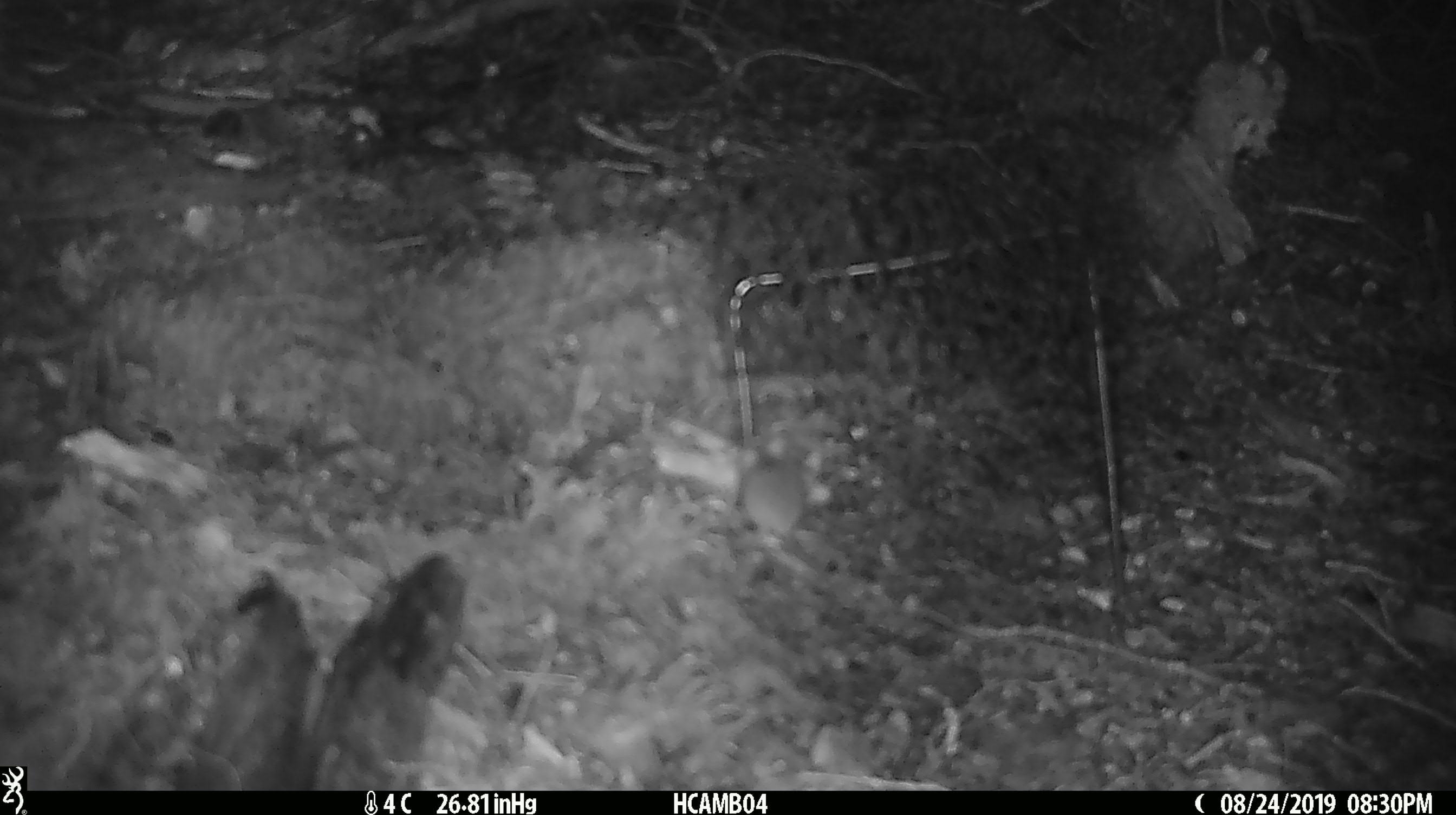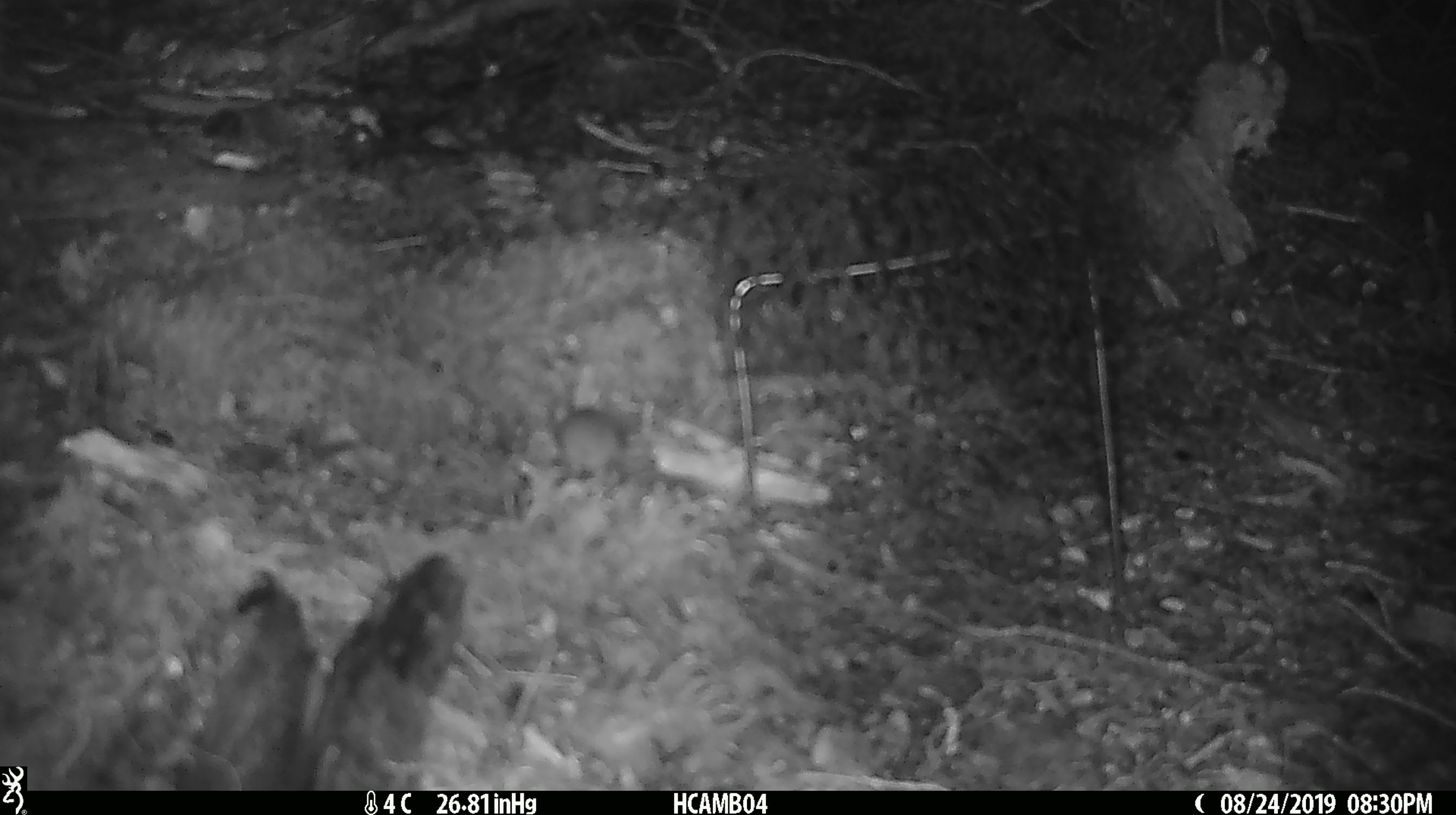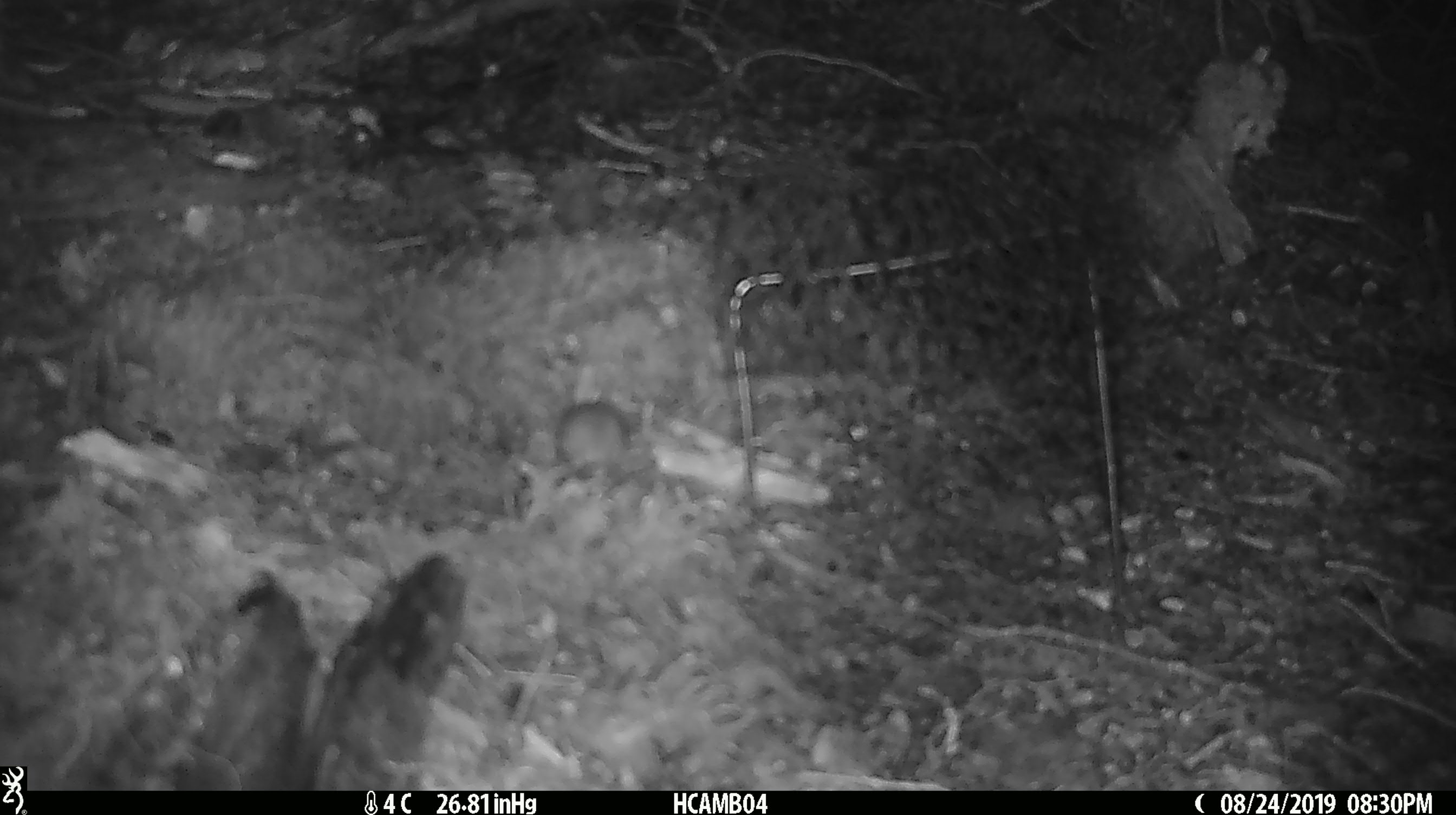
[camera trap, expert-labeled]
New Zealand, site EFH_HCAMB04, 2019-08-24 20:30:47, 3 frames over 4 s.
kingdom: Animalia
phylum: Chordata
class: Mammalia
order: Rodentia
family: Muridae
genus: Mus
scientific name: Mus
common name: mouse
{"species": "mouse (Mus)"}